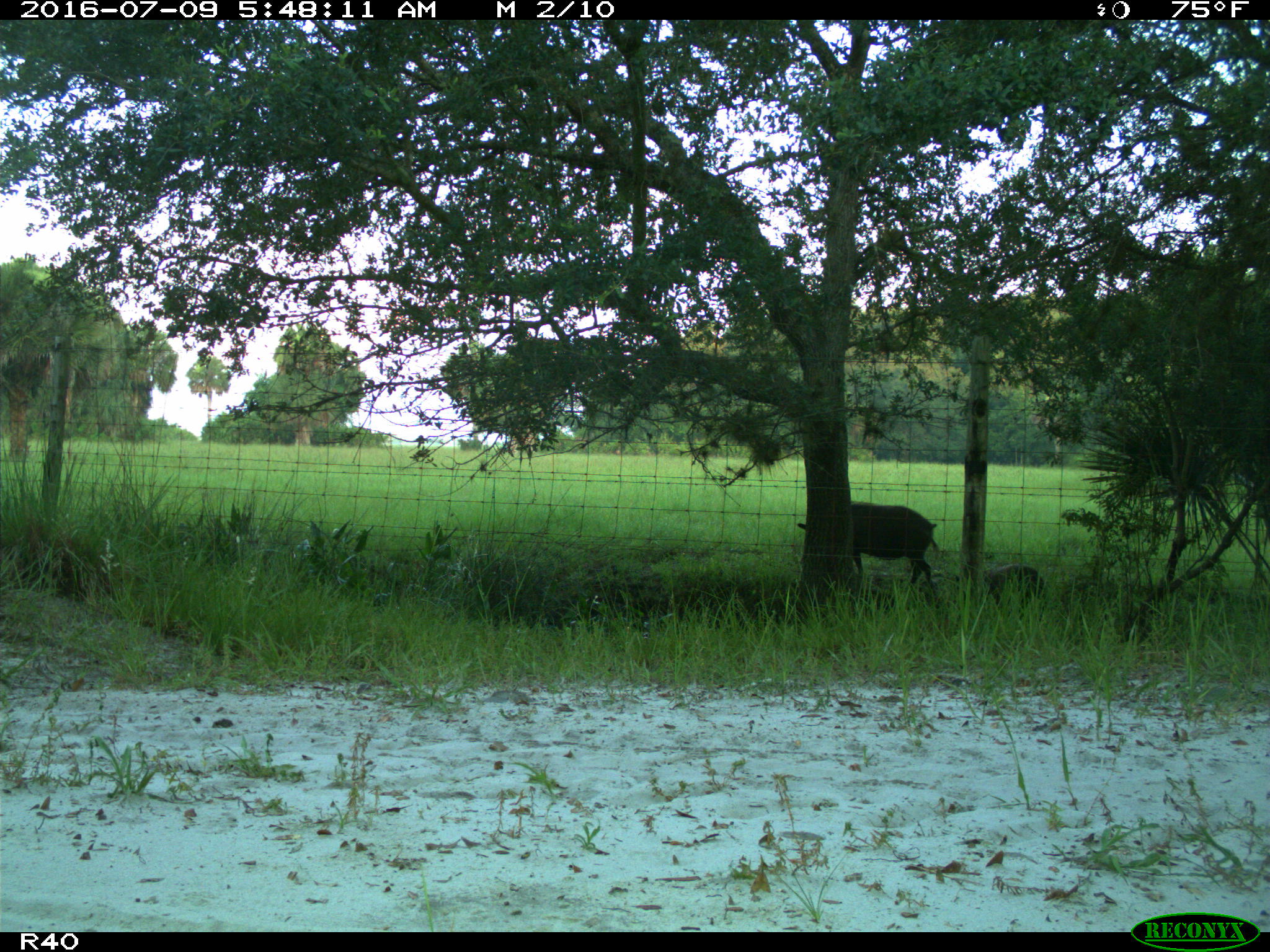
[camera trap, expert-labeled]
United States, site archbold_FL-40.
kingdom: Animalia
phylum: Chordata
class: Mammalia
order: Artiodactyla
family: Suidae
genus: Sus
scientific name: Sus scrofa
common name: wild boar